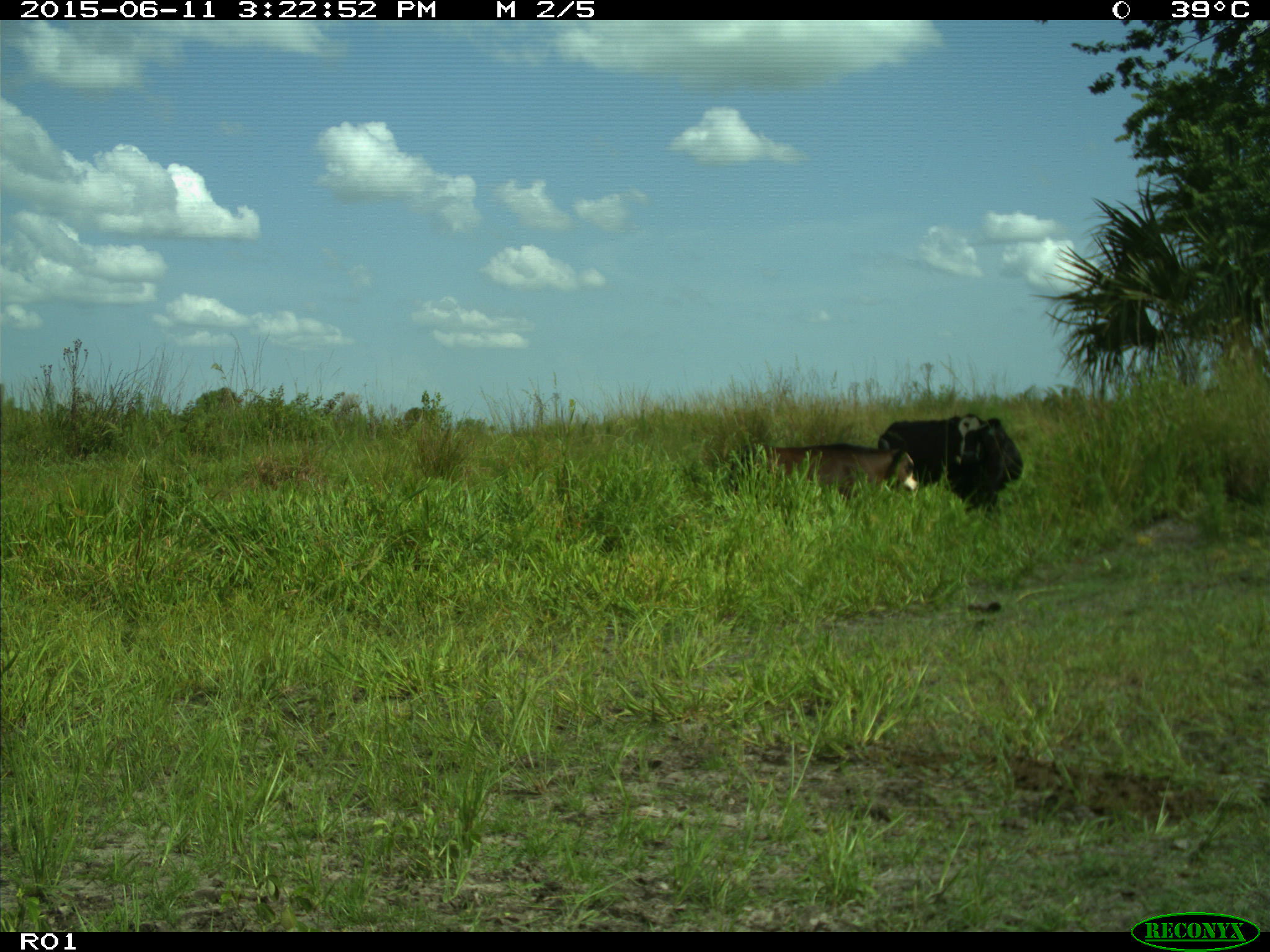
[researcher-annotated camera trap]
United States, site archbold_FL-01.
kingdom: Animalia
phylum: Chordata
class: Mammalia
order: Artiodactyla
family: Bovidae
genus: Bos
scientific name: Bos taurus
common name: domestic cow